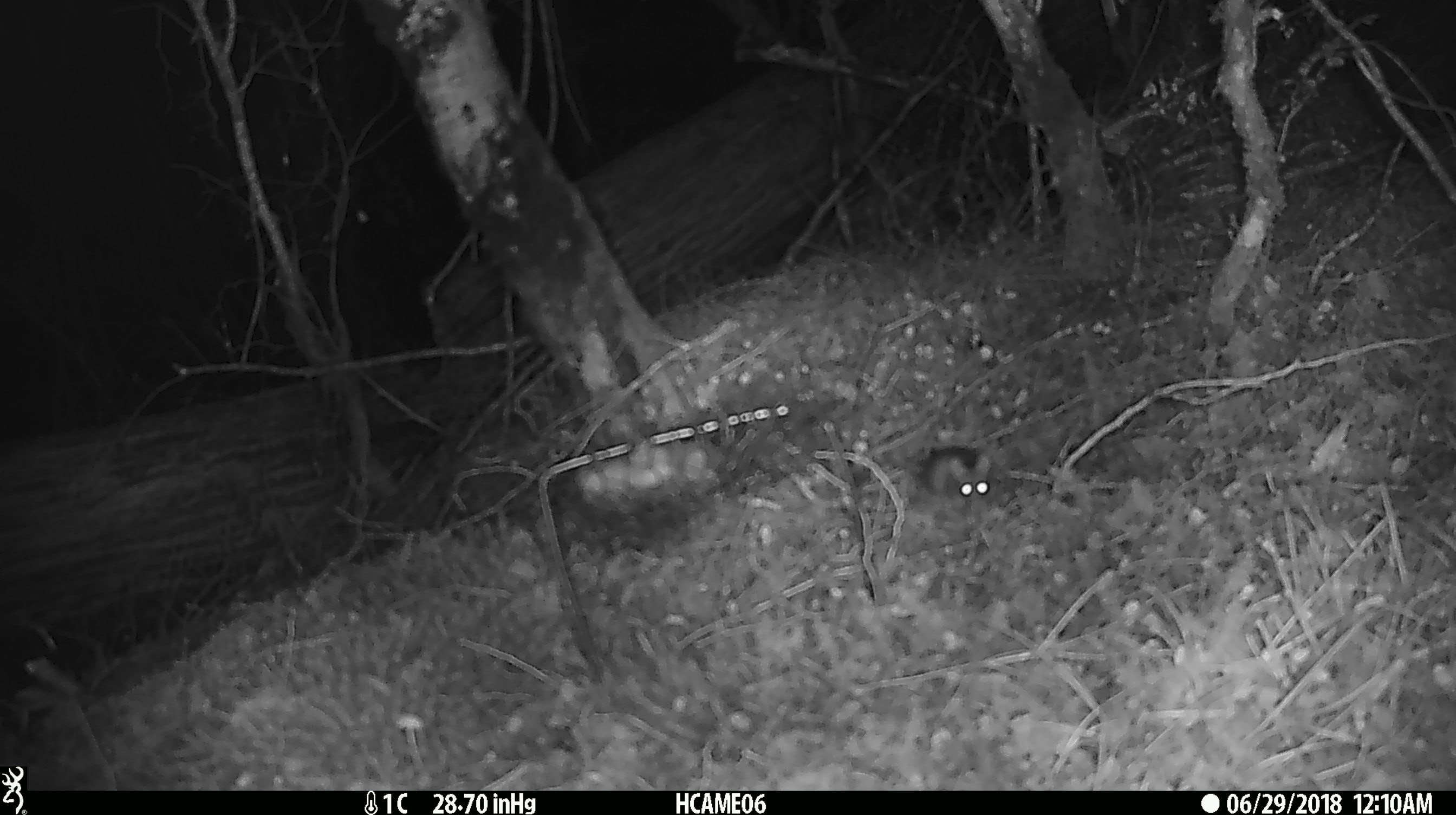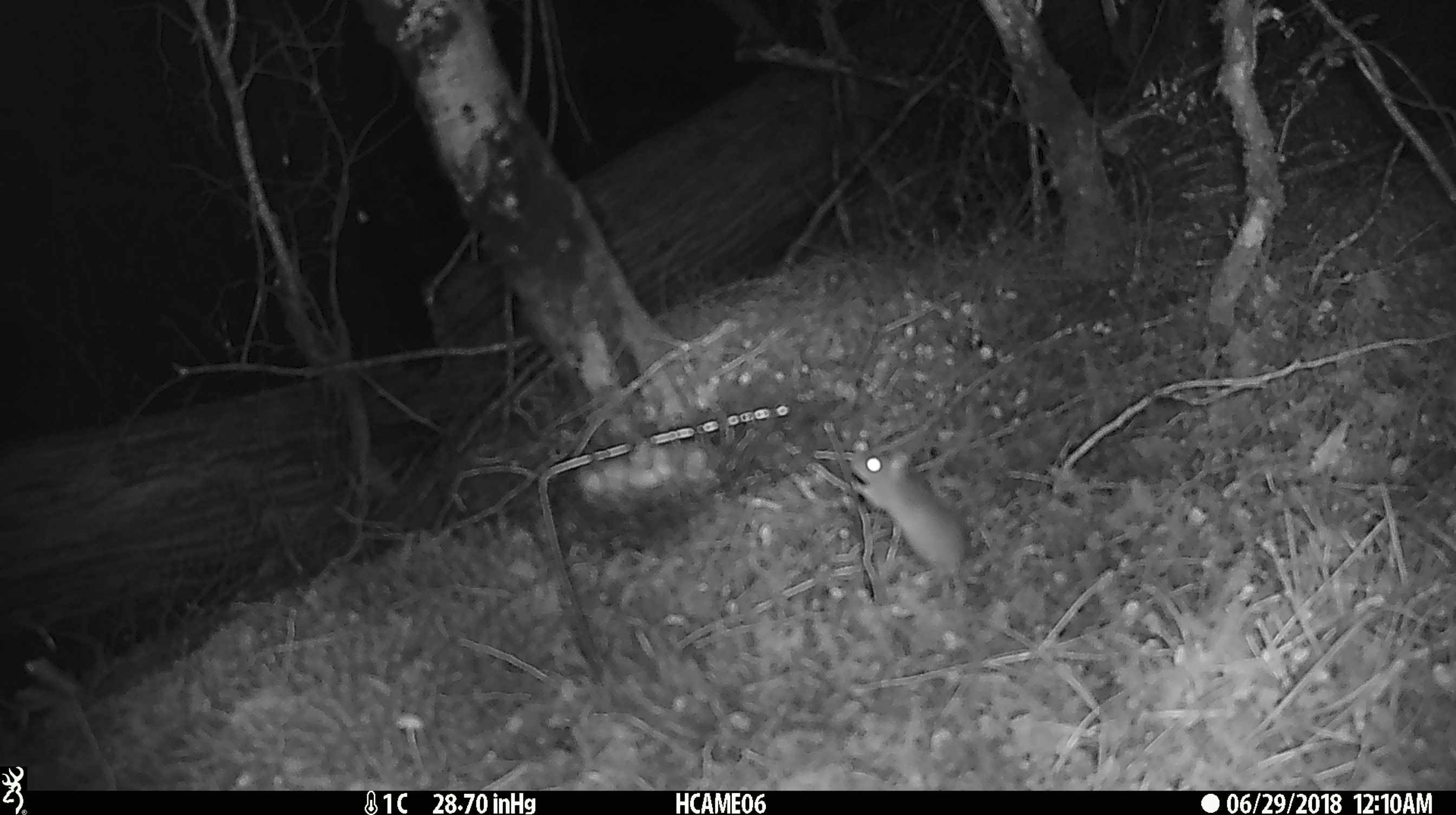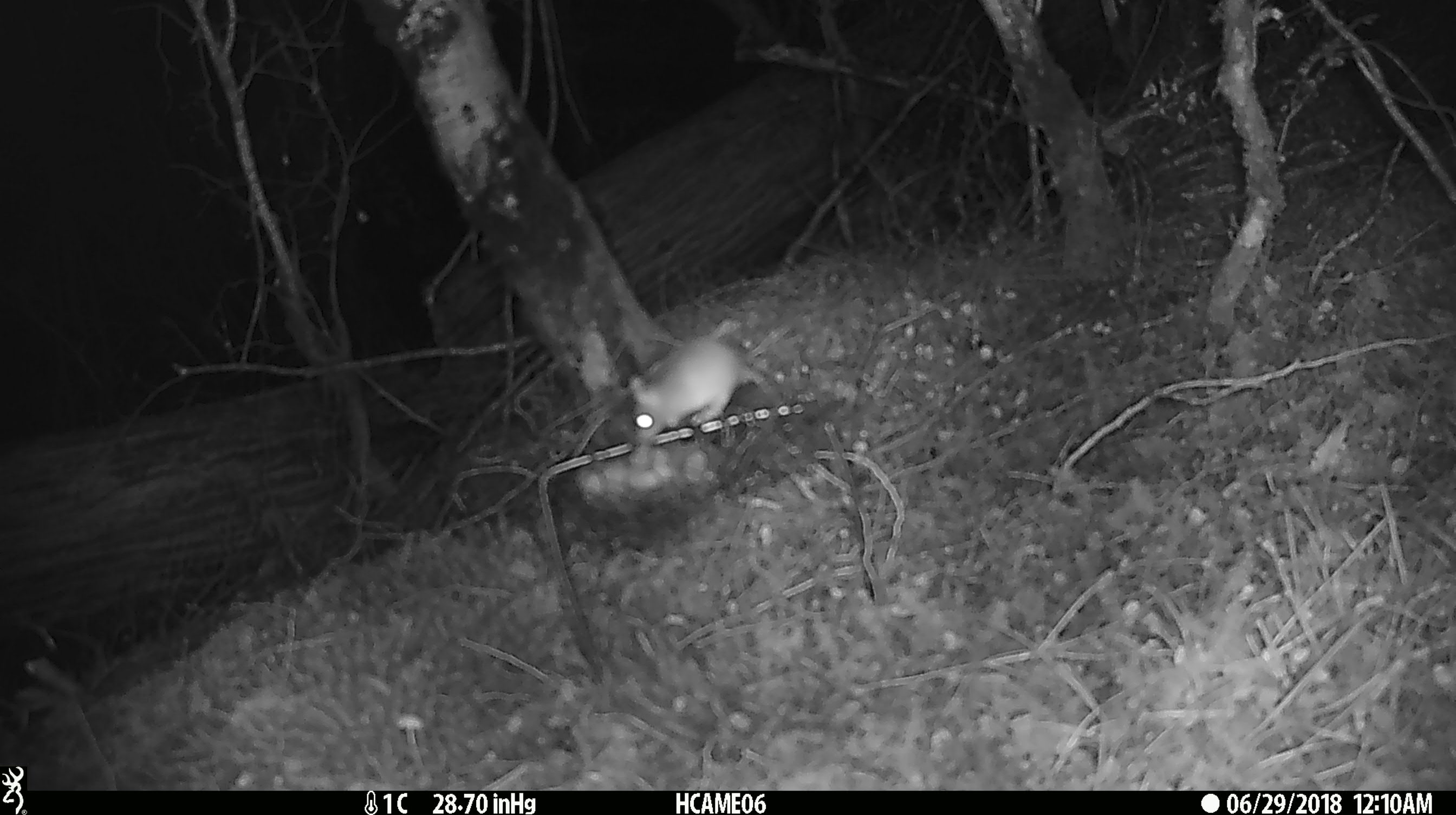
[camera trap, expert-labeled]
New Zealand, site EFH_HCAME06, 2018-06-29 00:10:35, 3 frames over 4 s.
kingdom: Animalia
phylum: Chordata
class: Mammalia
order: Rodentia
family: Muridae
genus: Mus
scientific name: Mus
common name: mouse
Mouse (Mus).